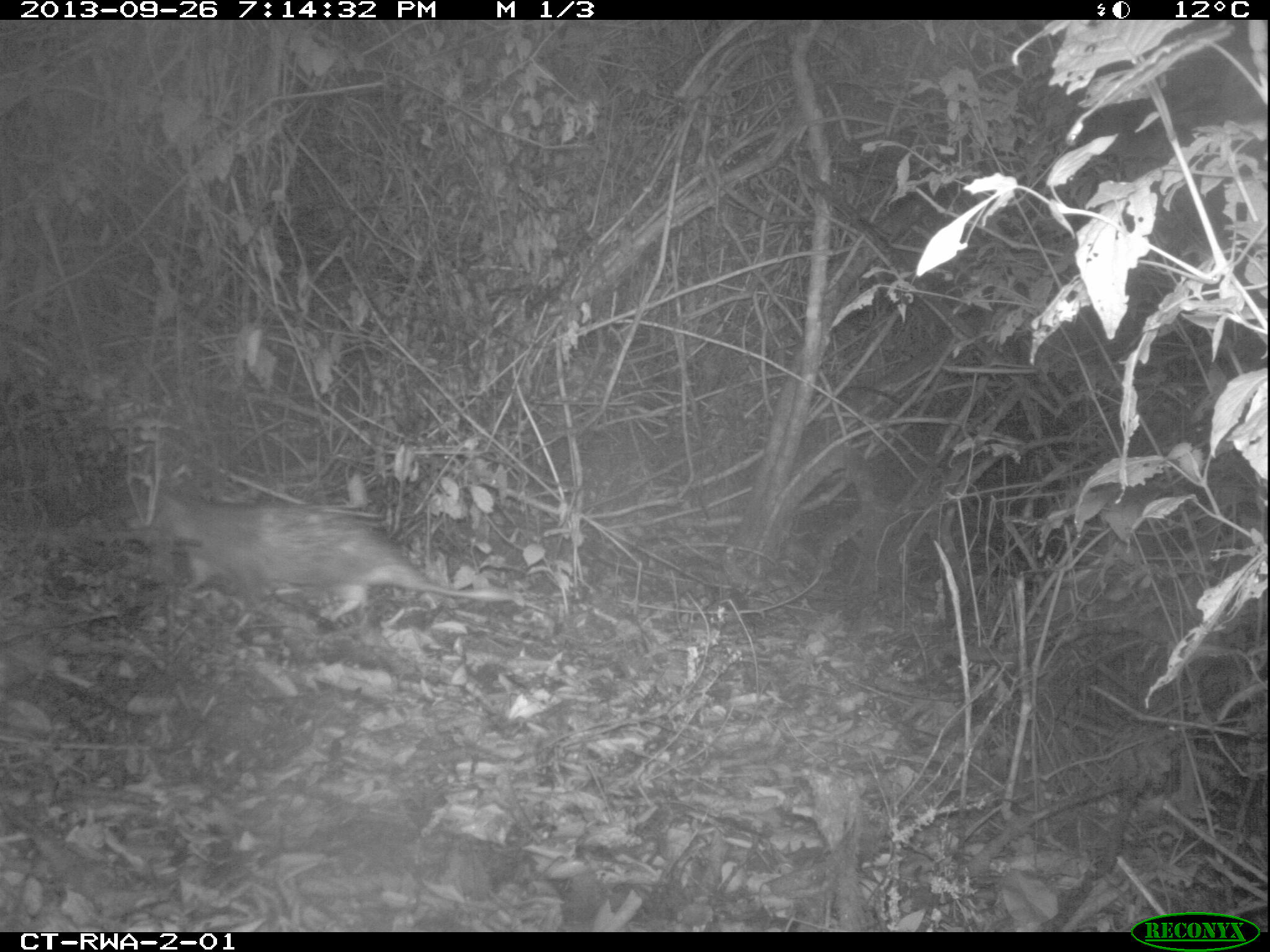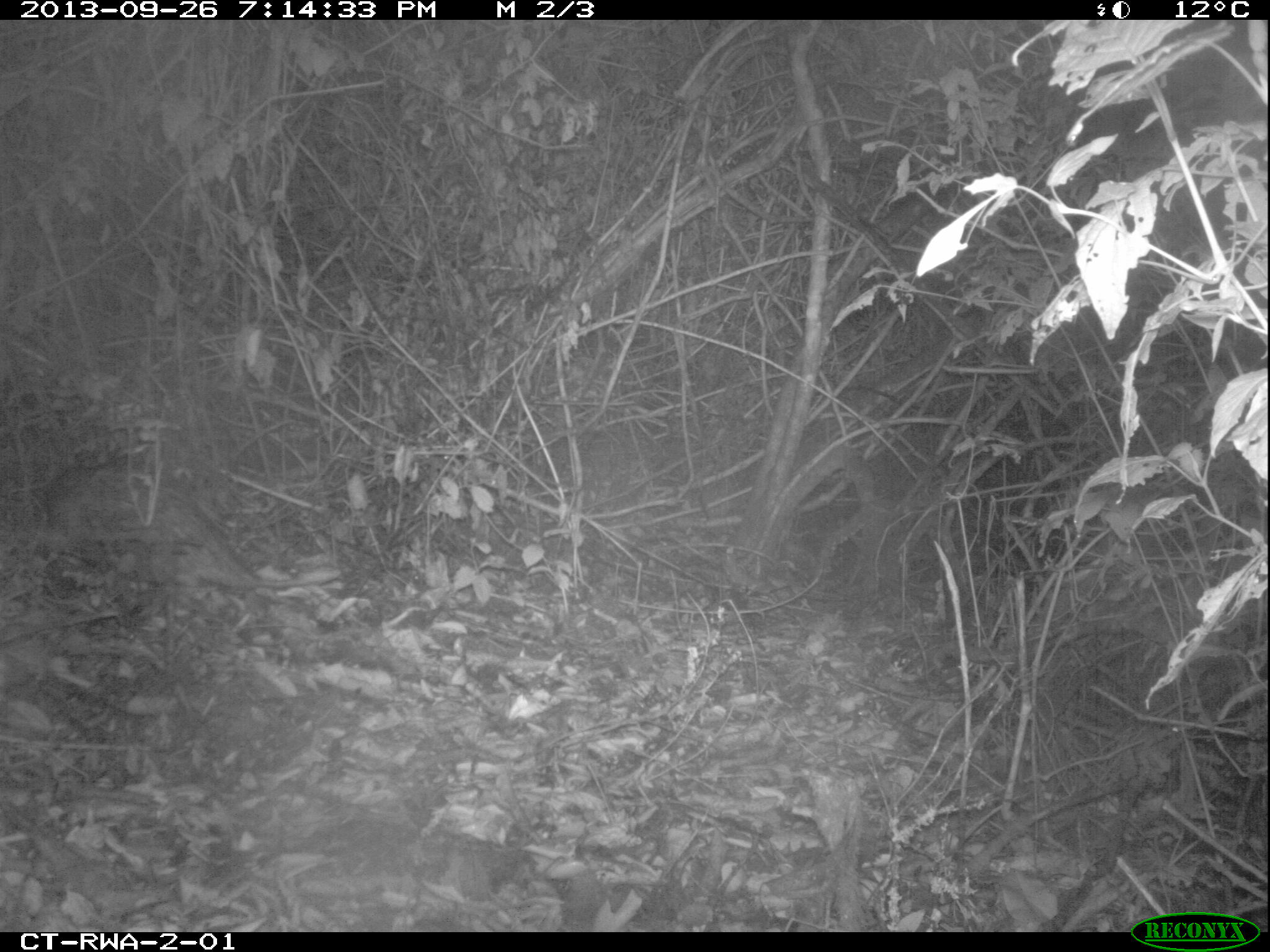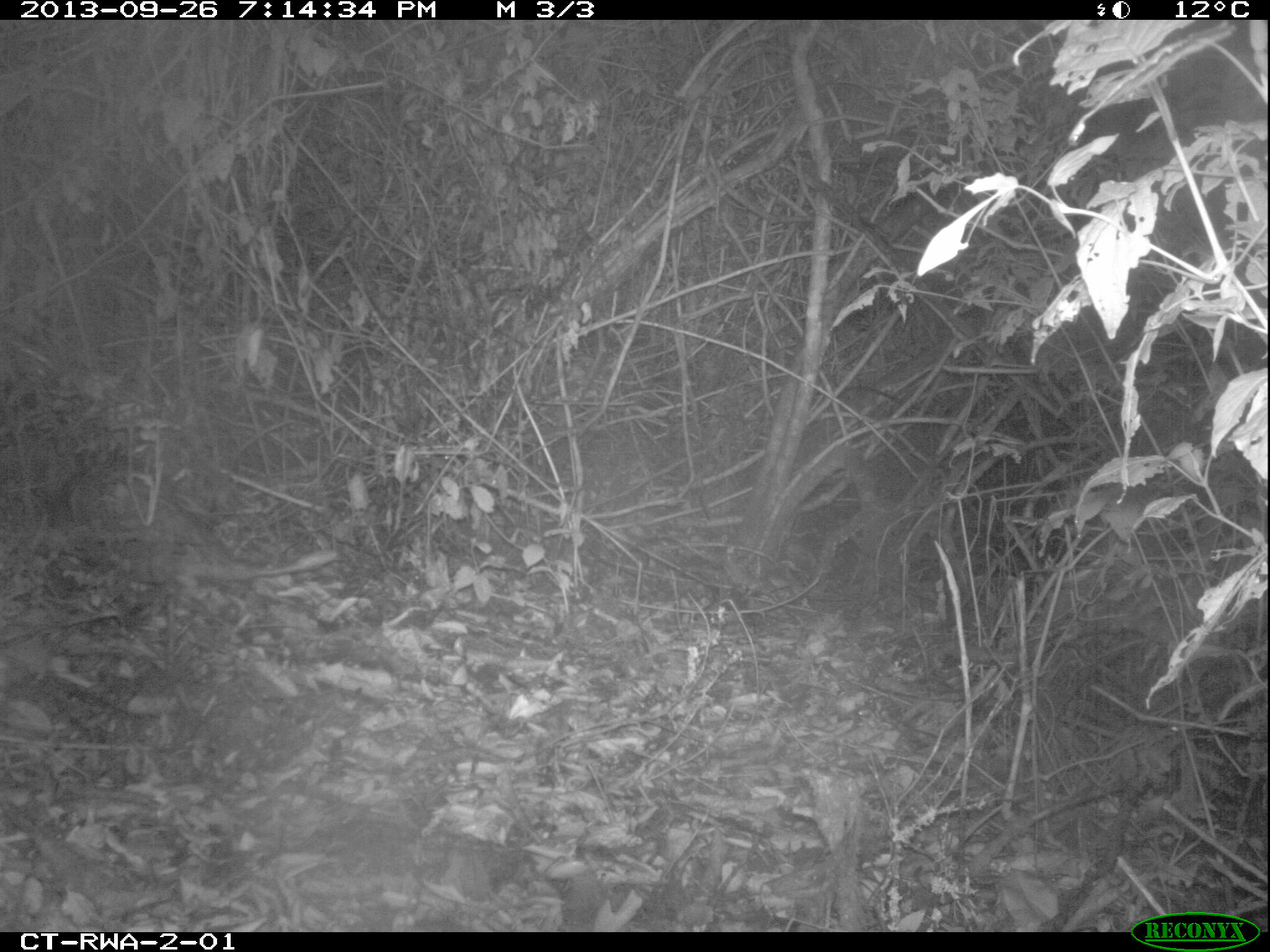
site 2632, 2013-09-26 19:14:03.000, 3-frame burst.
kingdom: Animalia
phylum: Chordata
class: Mammalia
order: Rodentia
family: Hystricidae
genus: Atherurus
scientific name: Atherurus africanus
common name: african brush-tailed porcupine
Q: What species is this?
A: Atherurus africanus (african brush-tailed porcupine).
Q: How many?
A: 1.